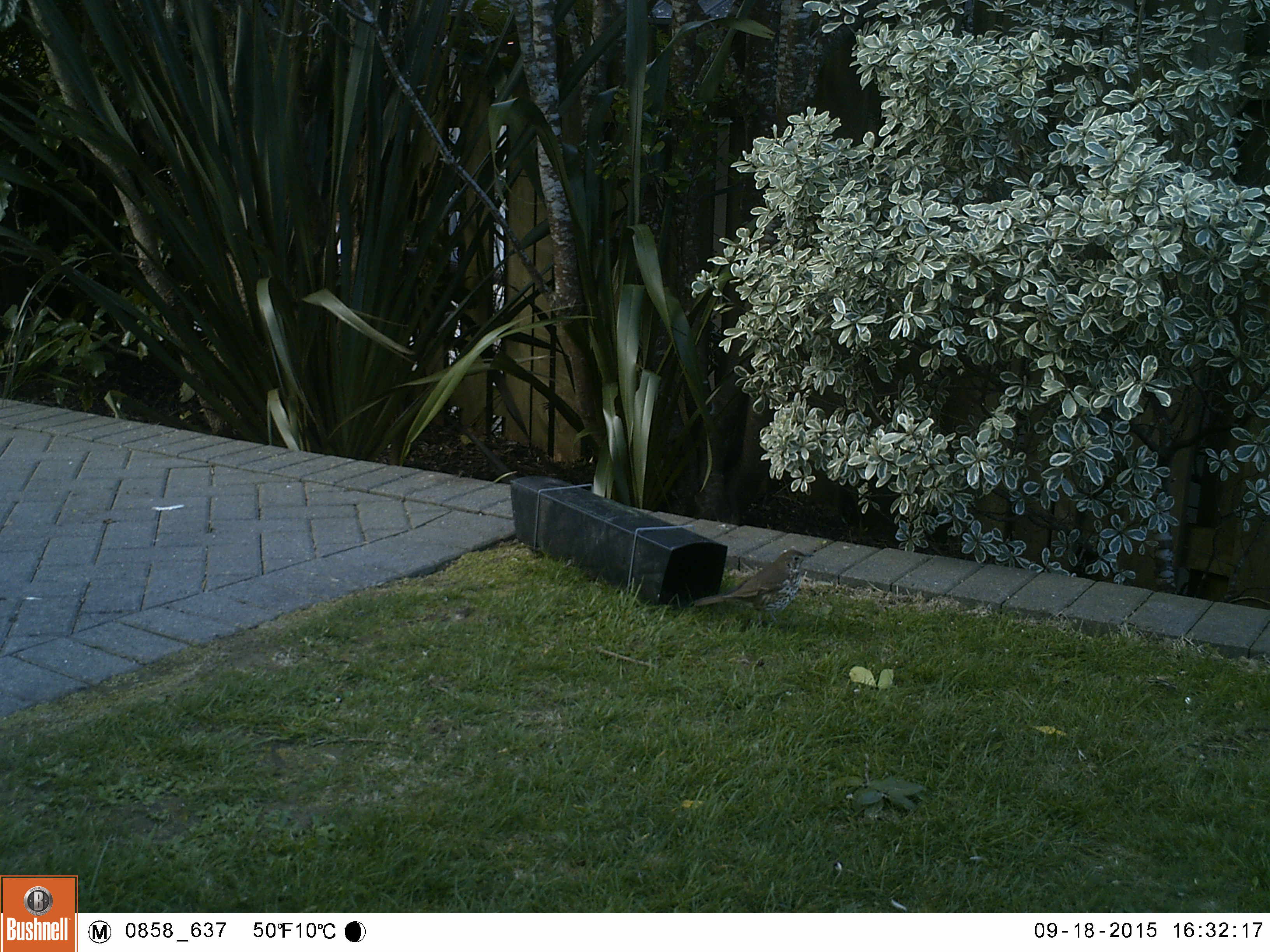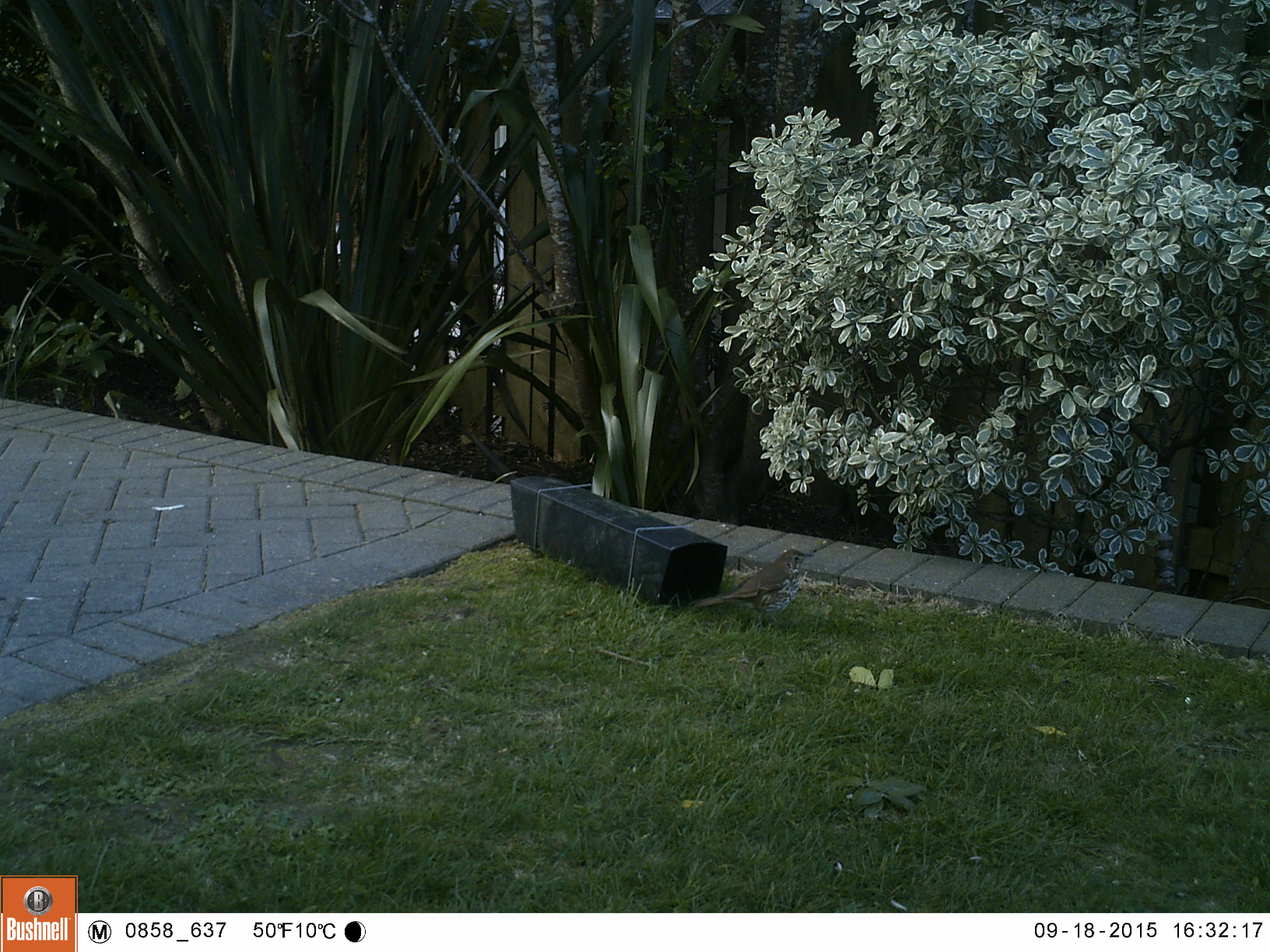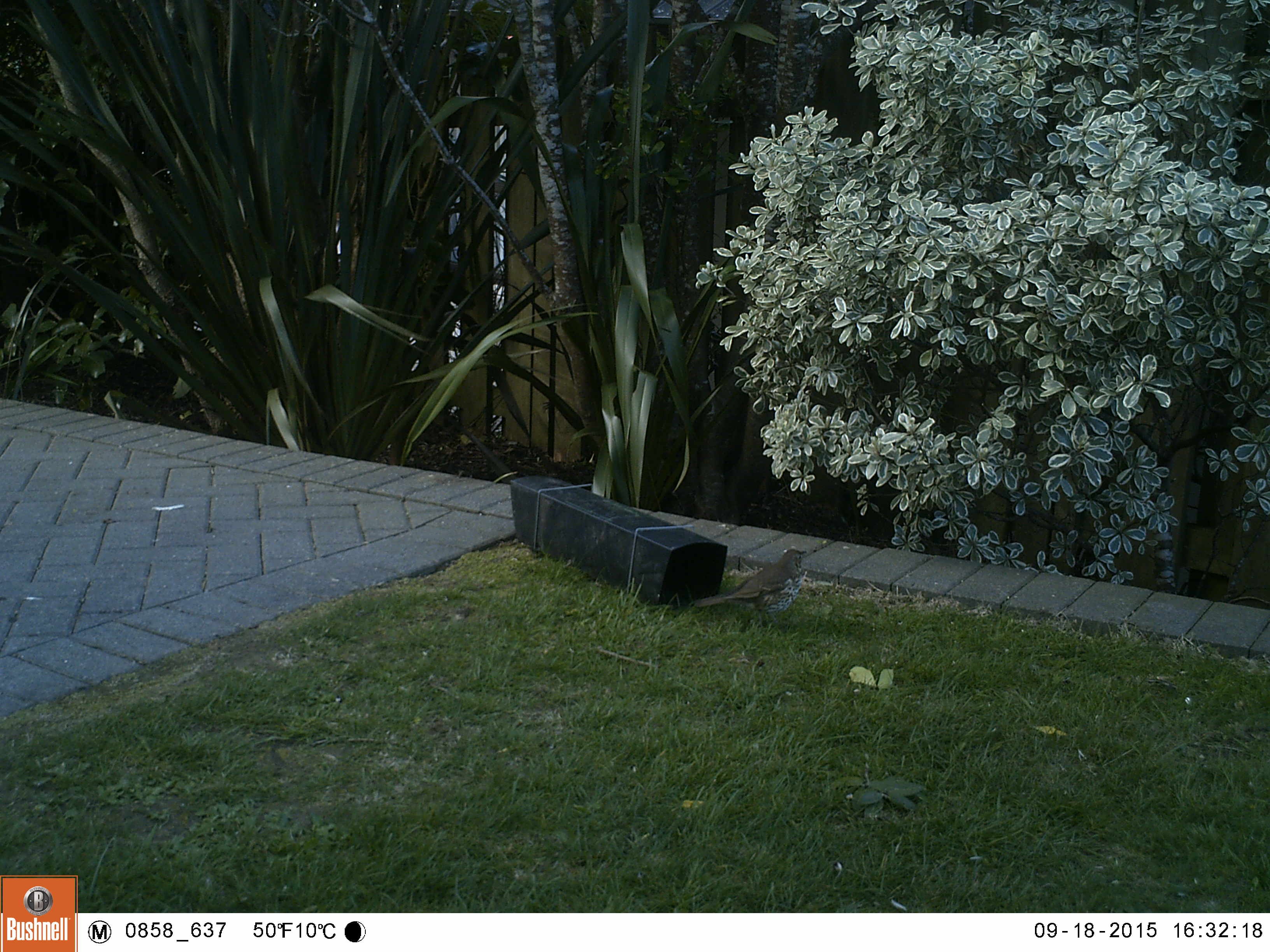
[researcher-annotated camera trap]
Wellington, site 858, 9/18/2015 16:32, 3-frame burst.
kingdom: Animalia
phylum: Chordata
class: Aves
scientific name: Aves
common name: bird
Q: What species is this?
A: Bird (Aves).